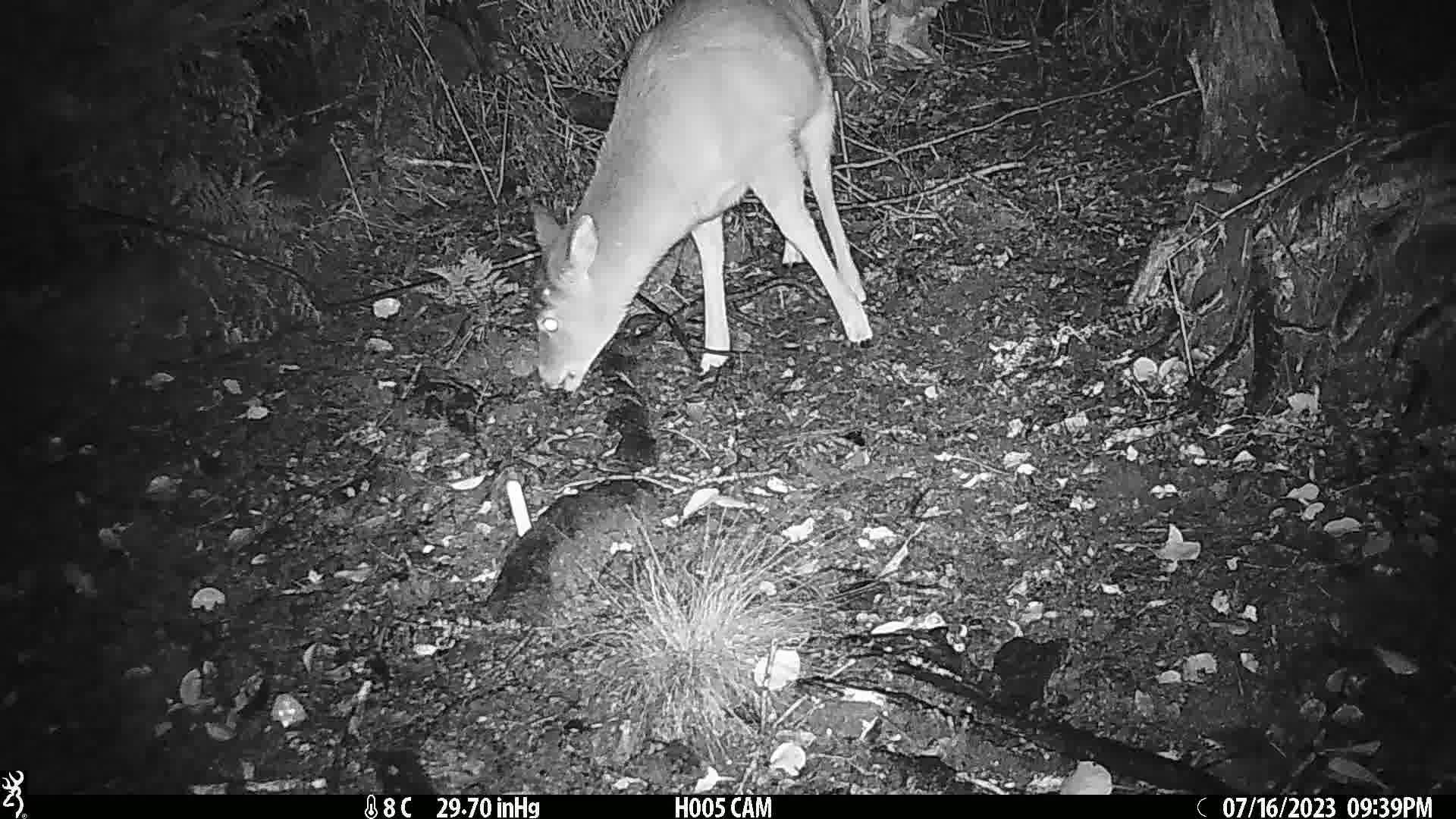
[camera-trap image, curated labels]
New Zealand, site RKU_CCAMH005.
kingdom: Animalia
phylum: Chordata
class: Mammalia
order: Artiodactyla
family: Cervidae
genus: Odocoileus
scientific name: Odocoileus virginianus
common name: white-tailed deer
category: white tailed deer